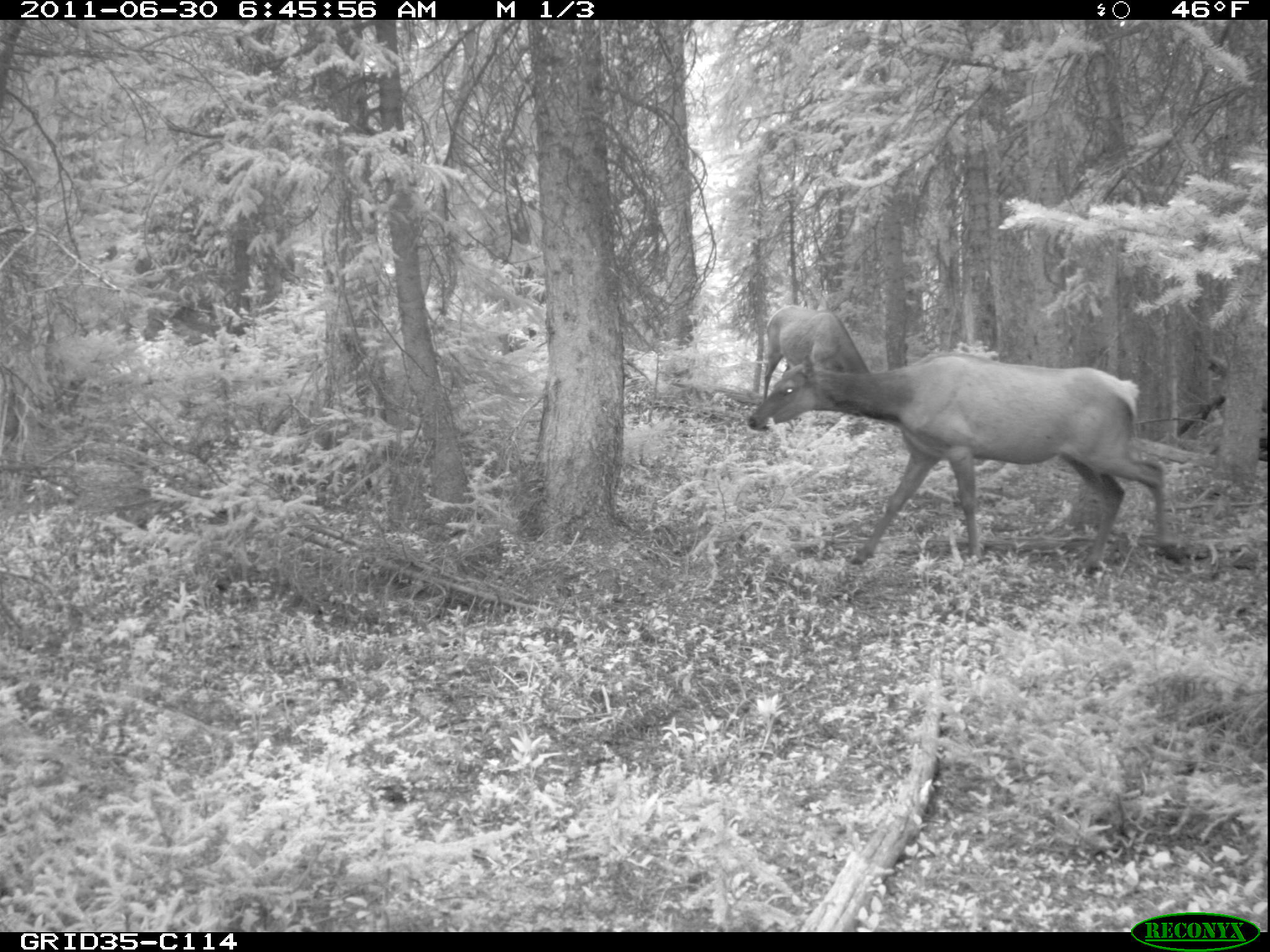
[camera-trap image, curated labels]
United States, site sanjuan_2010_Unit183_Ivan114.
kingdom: Animalia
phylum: Chordata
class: Mammalia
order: Artiodactyla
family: Cervidae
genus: Cervus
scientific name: Cervus elaphus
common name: red deer